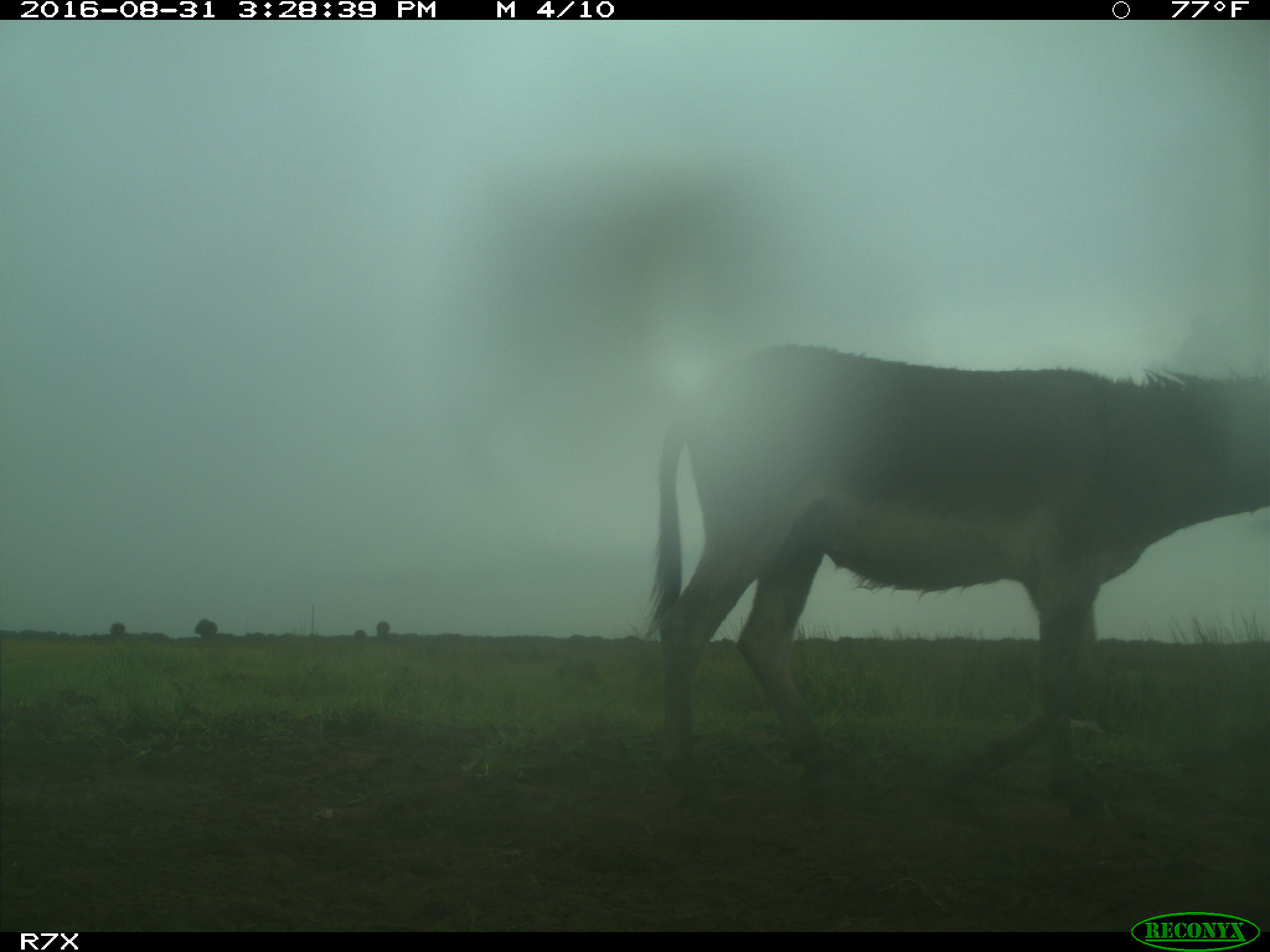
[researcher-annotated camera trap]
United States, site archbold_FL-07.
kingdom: Animalia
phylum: Chordata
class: Mammalia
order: Perissodactyla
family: Equidae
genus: Equus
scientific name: Equus africanus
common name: african wild ass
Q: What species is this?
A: Equus africanus (african wild ass).